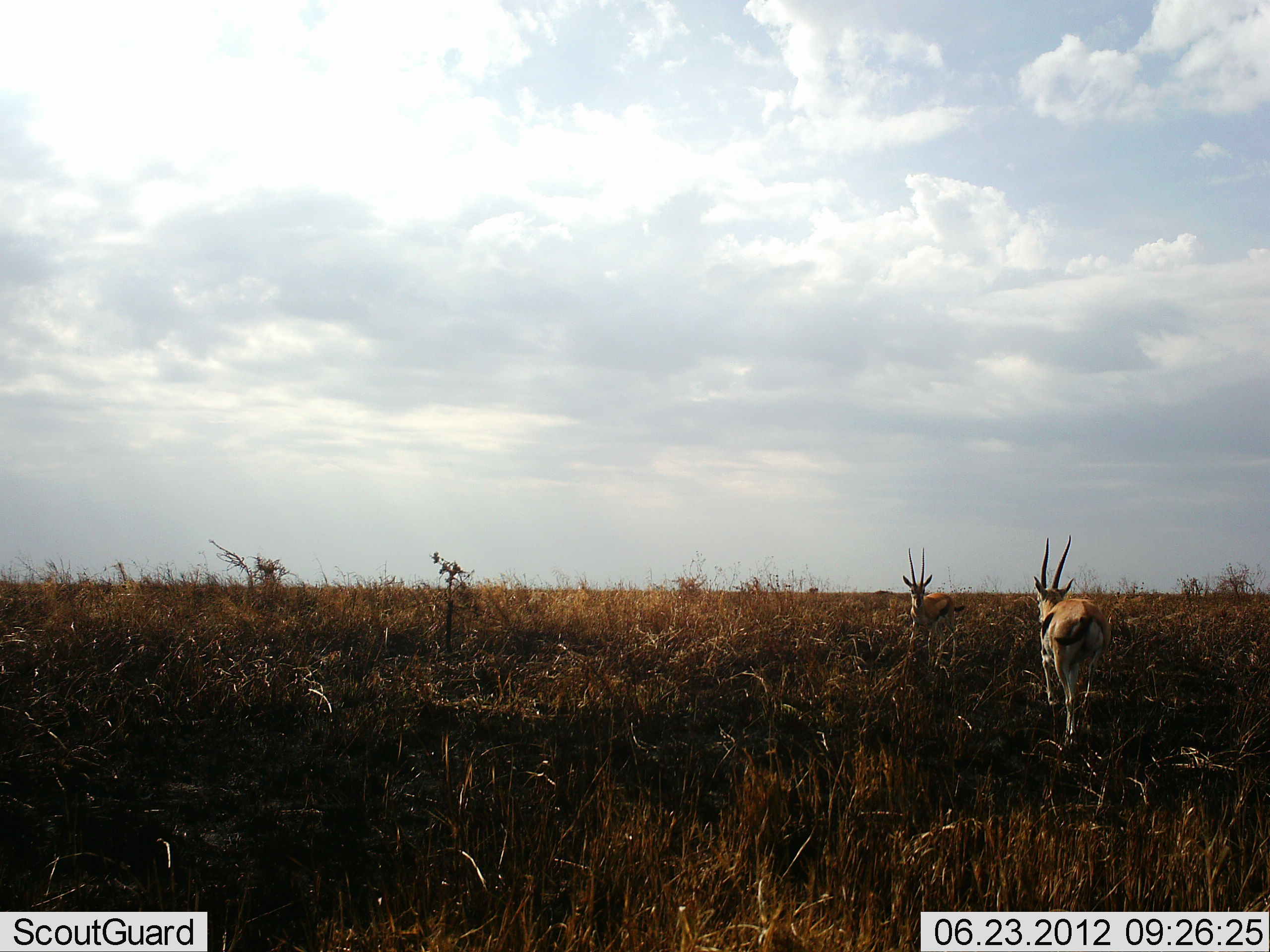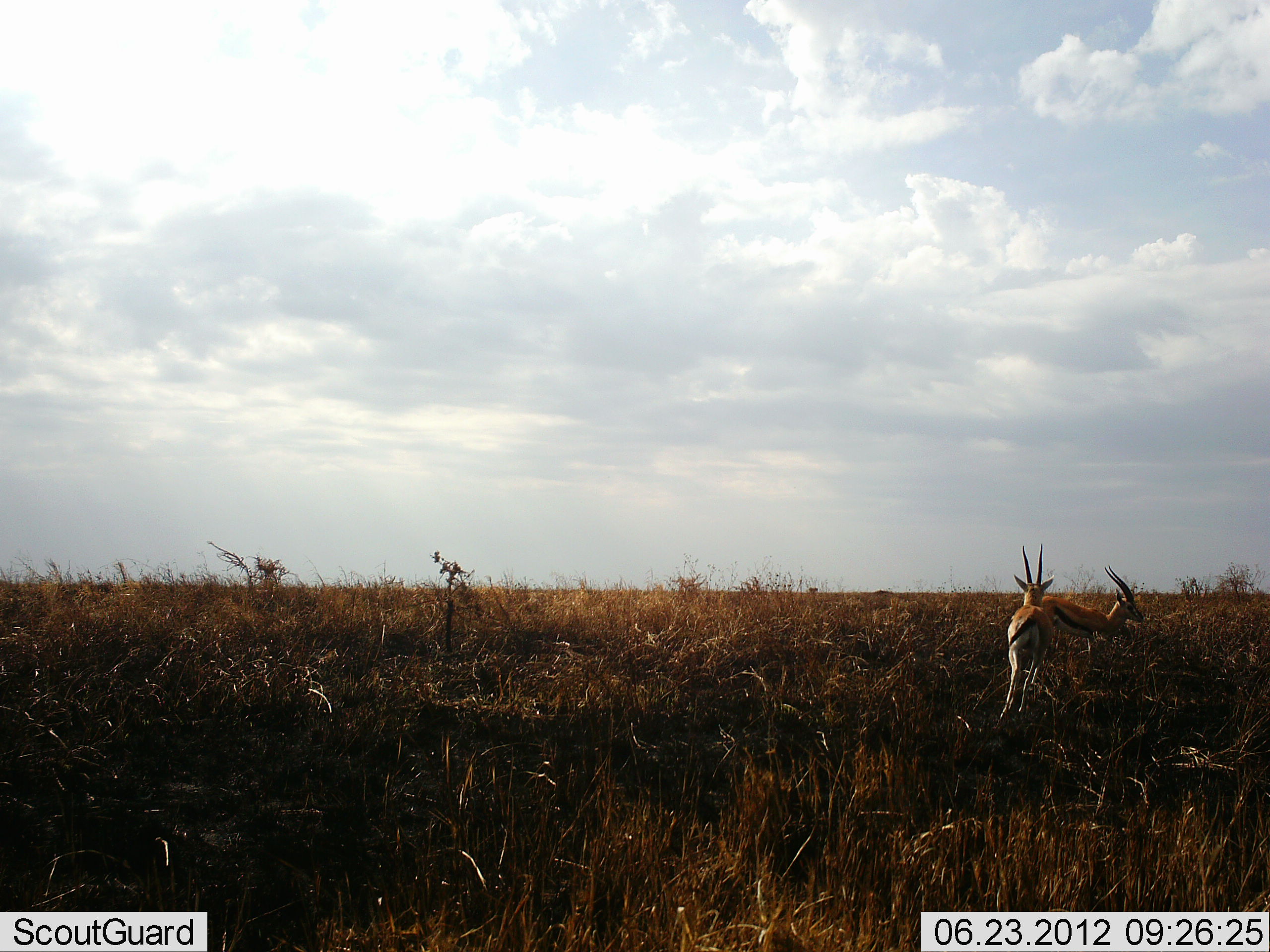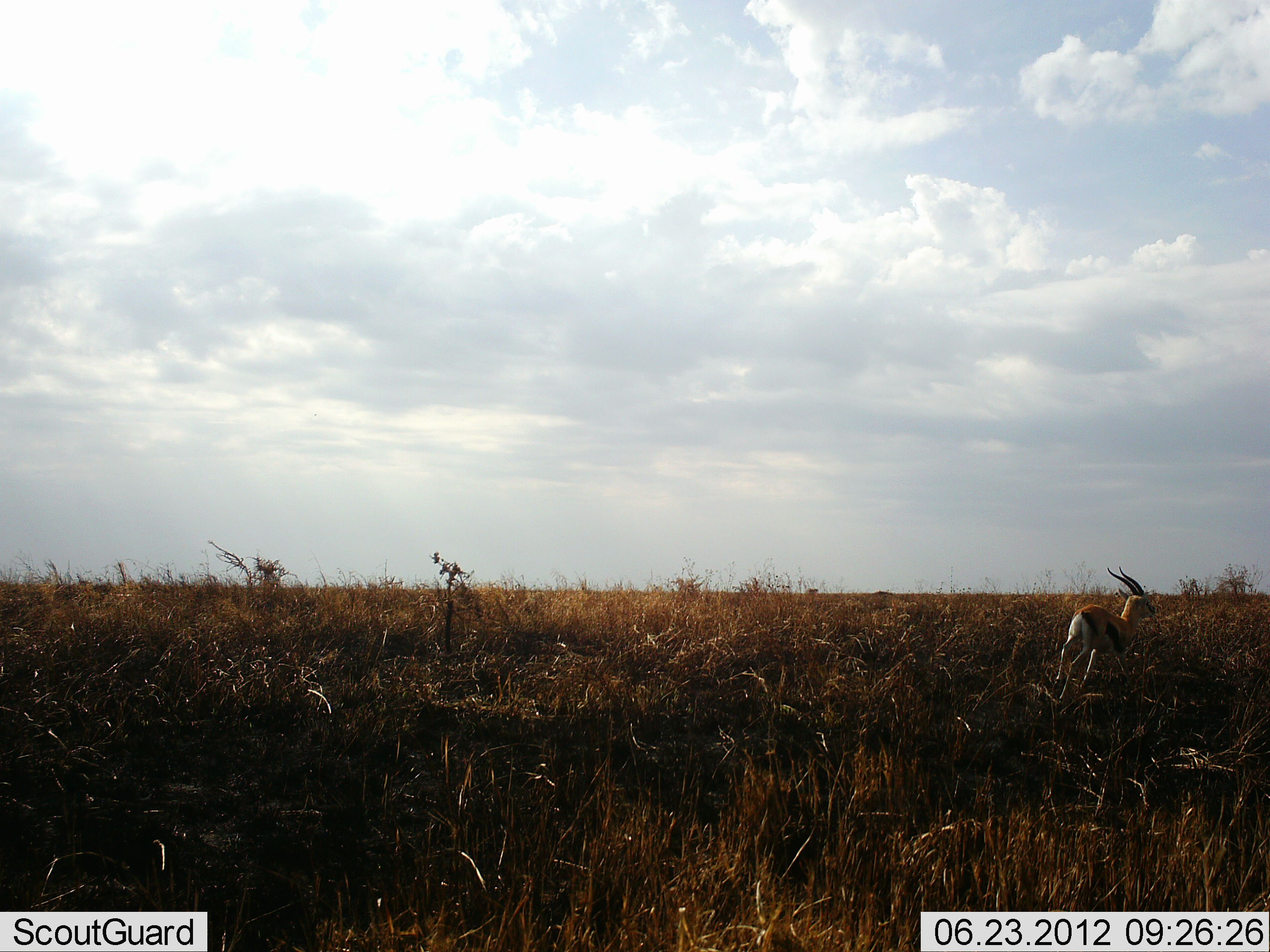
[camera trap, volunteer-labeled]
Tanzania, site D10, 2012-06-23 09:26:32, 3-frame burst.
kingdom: Animalia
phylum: Chordata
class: Mammalia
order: Artiodactyla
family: Bovidae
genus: Eudorcas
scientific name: Eudorcas thomsonii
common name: thomson's gazelle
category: gazellethomsons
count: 2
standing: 0%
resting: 0%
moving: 100%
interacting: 20%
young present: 0%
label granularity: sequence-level